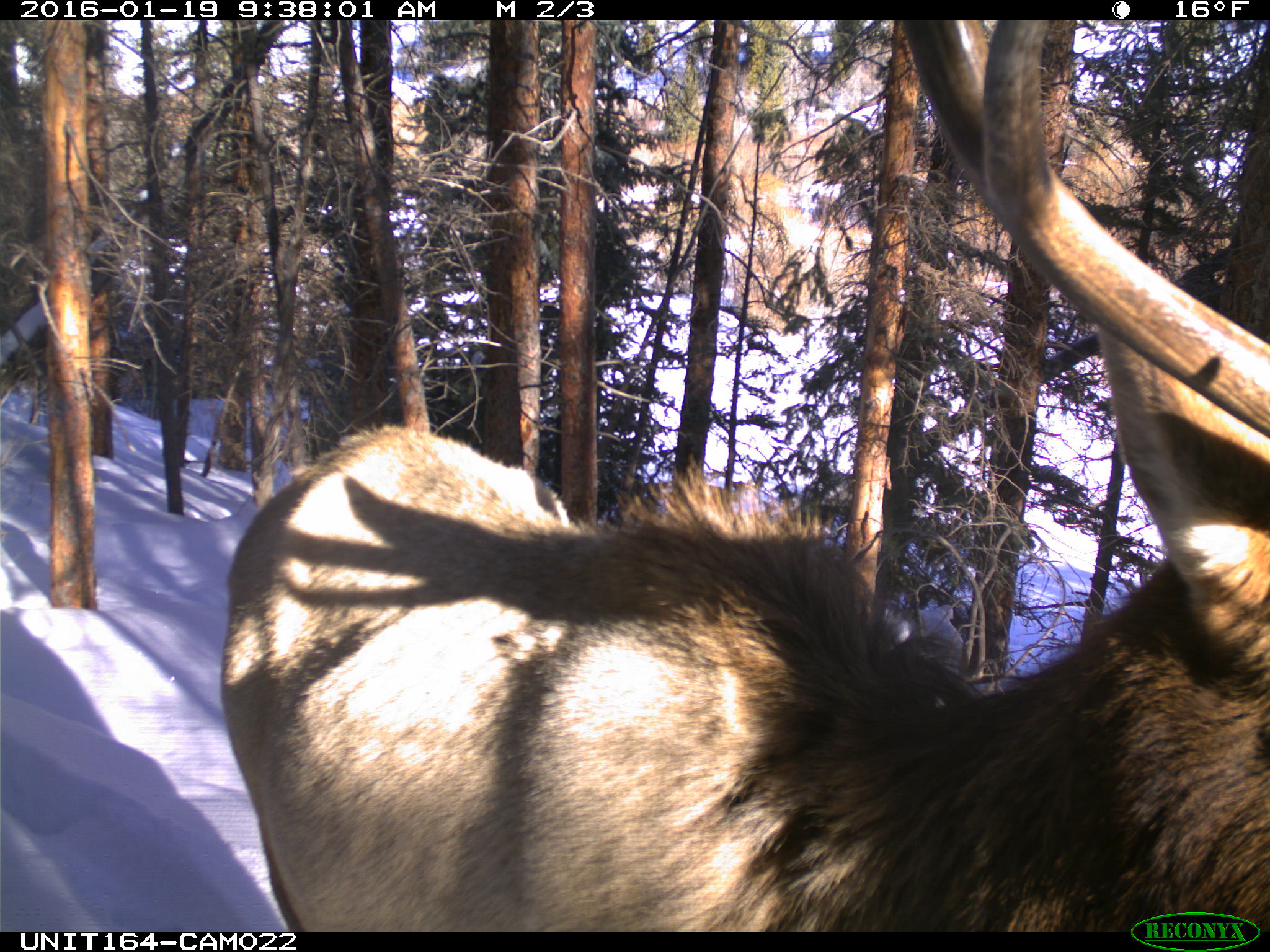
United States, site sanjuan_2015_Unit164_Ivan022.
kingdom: Animalia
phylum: Chordata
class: Mammalia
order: Artiodactyla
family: Cervidae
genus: Cervus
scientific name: Cervus elaphus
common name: red deer